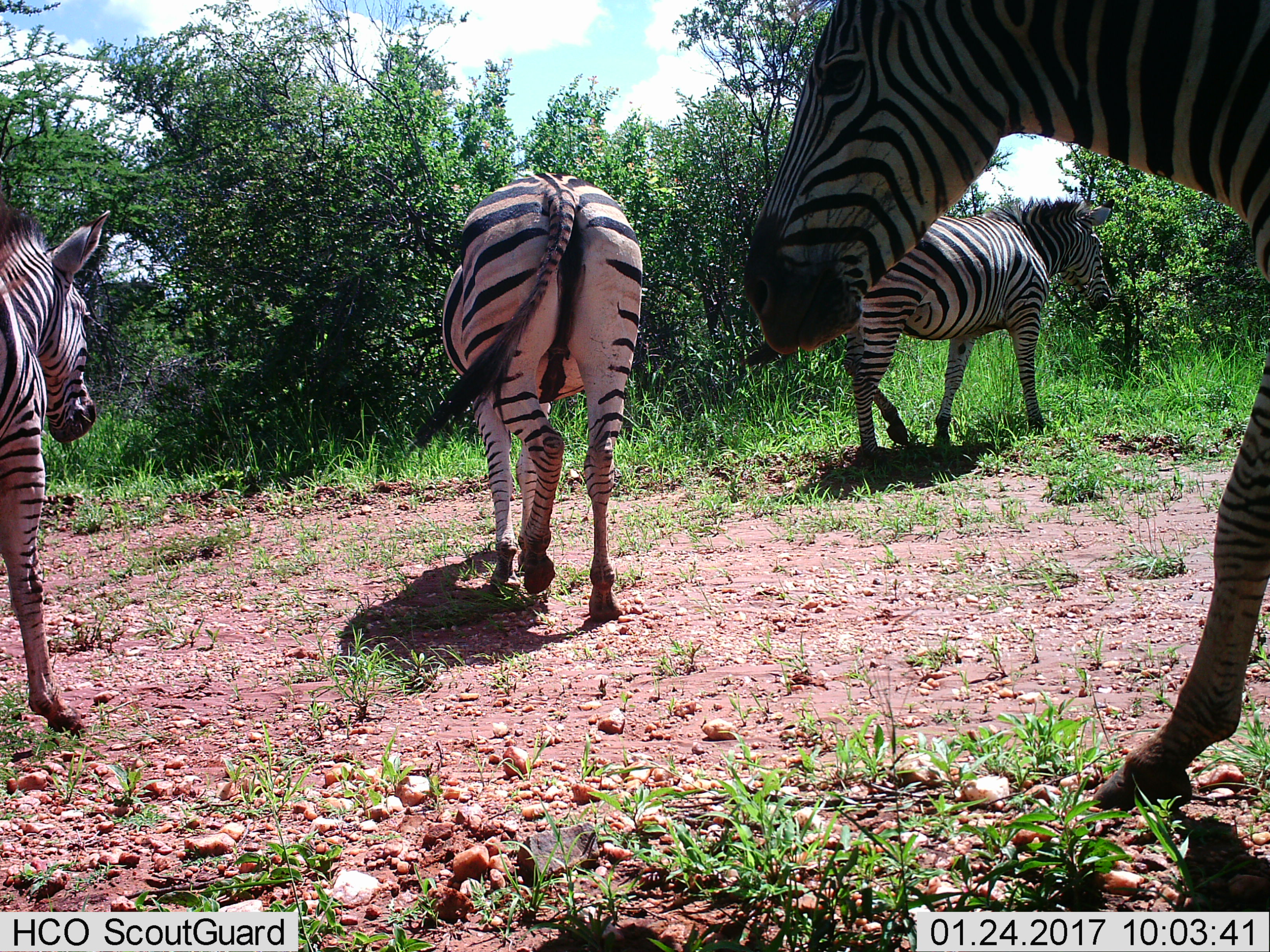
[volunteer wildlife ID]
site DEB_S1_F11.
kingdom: Animalia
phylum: Chordata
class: Mammalia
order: Perissodactyla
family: Equidae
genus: Equus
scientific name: Equus quagga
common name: plains zebra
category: zebraplains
Zebraplains (plains zebra) (Equus quagga), count 4. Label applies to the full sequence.